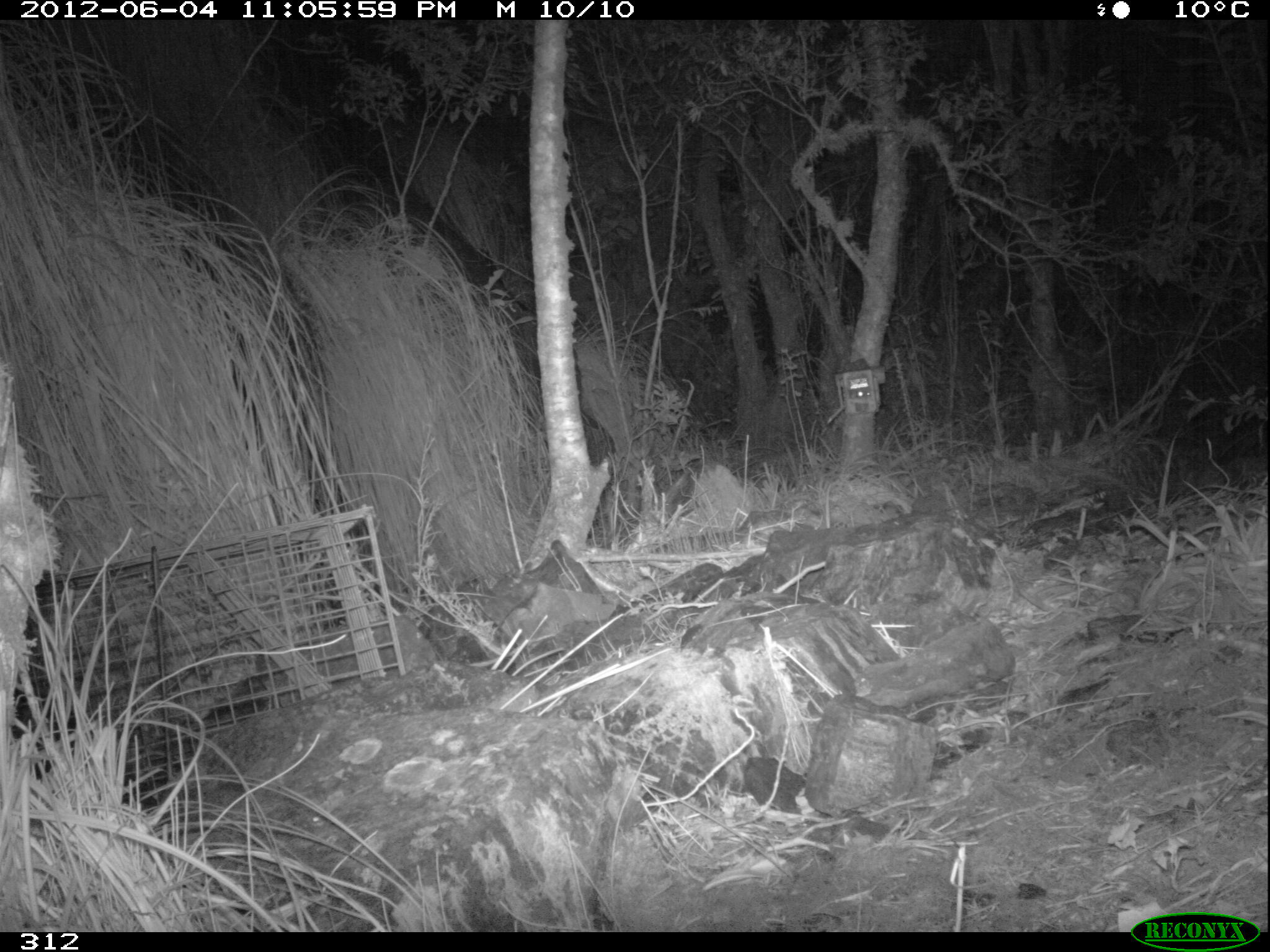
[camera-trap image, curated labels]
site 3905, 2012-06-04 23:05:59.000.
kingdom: Animalia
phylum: Chordata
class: Mammalia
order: Didelphimorphia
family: Didelphidae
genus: Didelphis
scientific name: Didelphis pernigra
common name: andean white-eared opossum